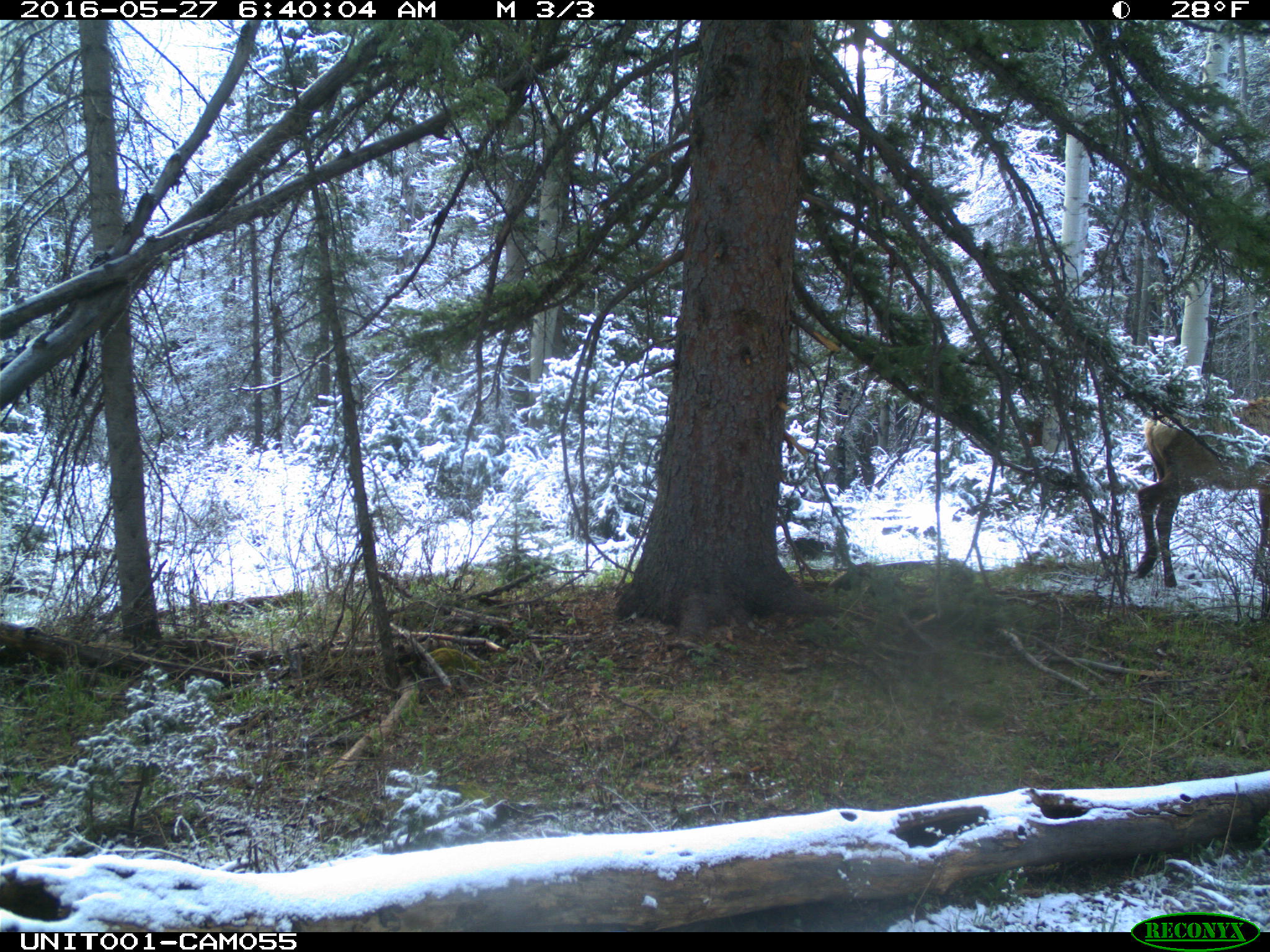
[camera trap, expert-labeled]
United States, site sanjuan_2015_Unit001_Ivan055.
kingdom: Animalia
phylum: Chordata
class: Mammalia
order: Artiodactyla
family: Cervidae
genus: Cervus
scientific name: Cervus elaphus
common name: red deer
Cervus elaphus (red deer).